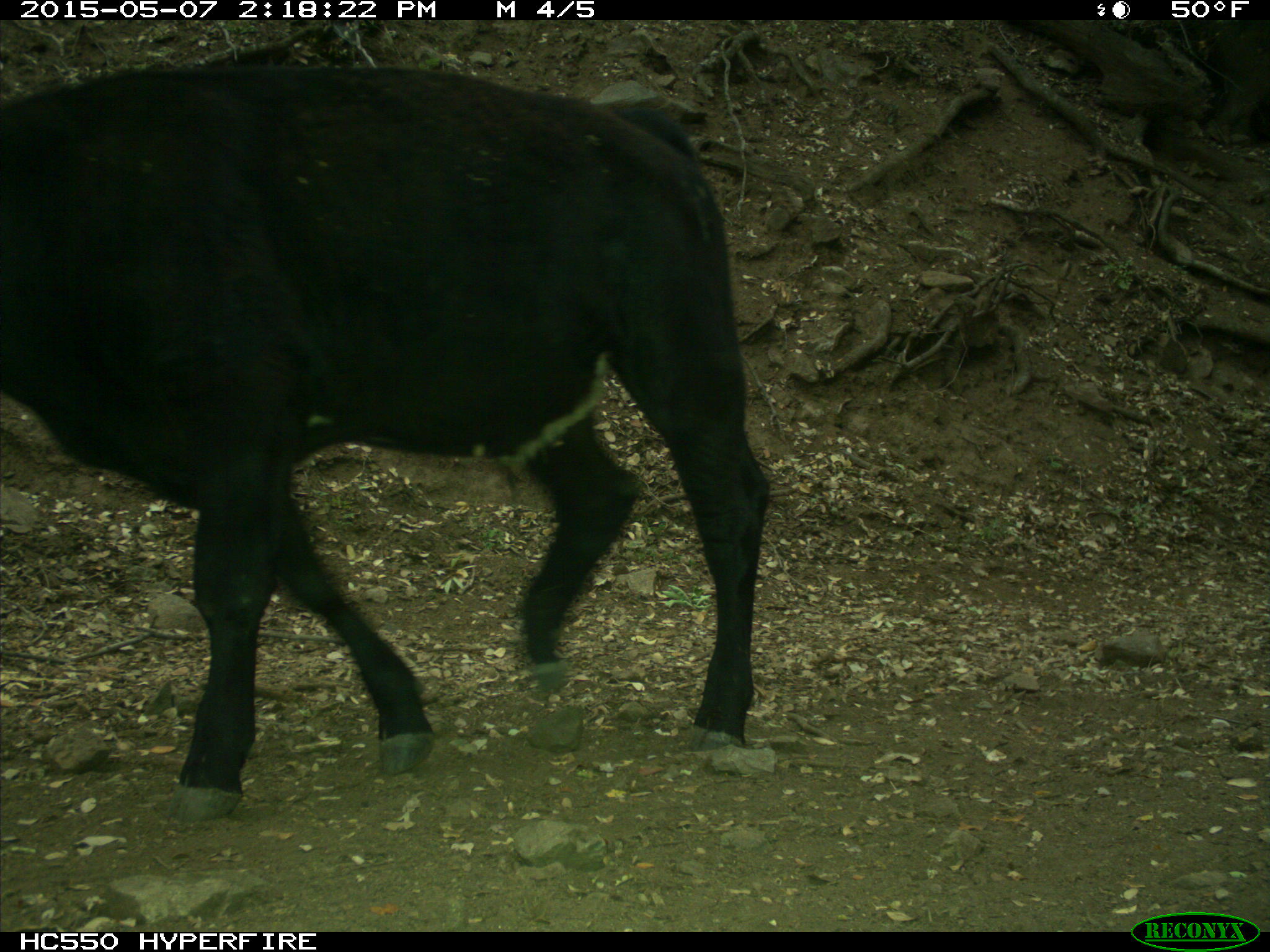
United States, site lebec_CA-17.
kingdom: Animalia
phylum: Chordata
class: Mammalia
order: Artiodactyla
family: Bovidae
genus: Bos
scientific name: Bos taurus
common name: domestic cow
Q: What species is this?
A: Bos taurus (domestic cow).